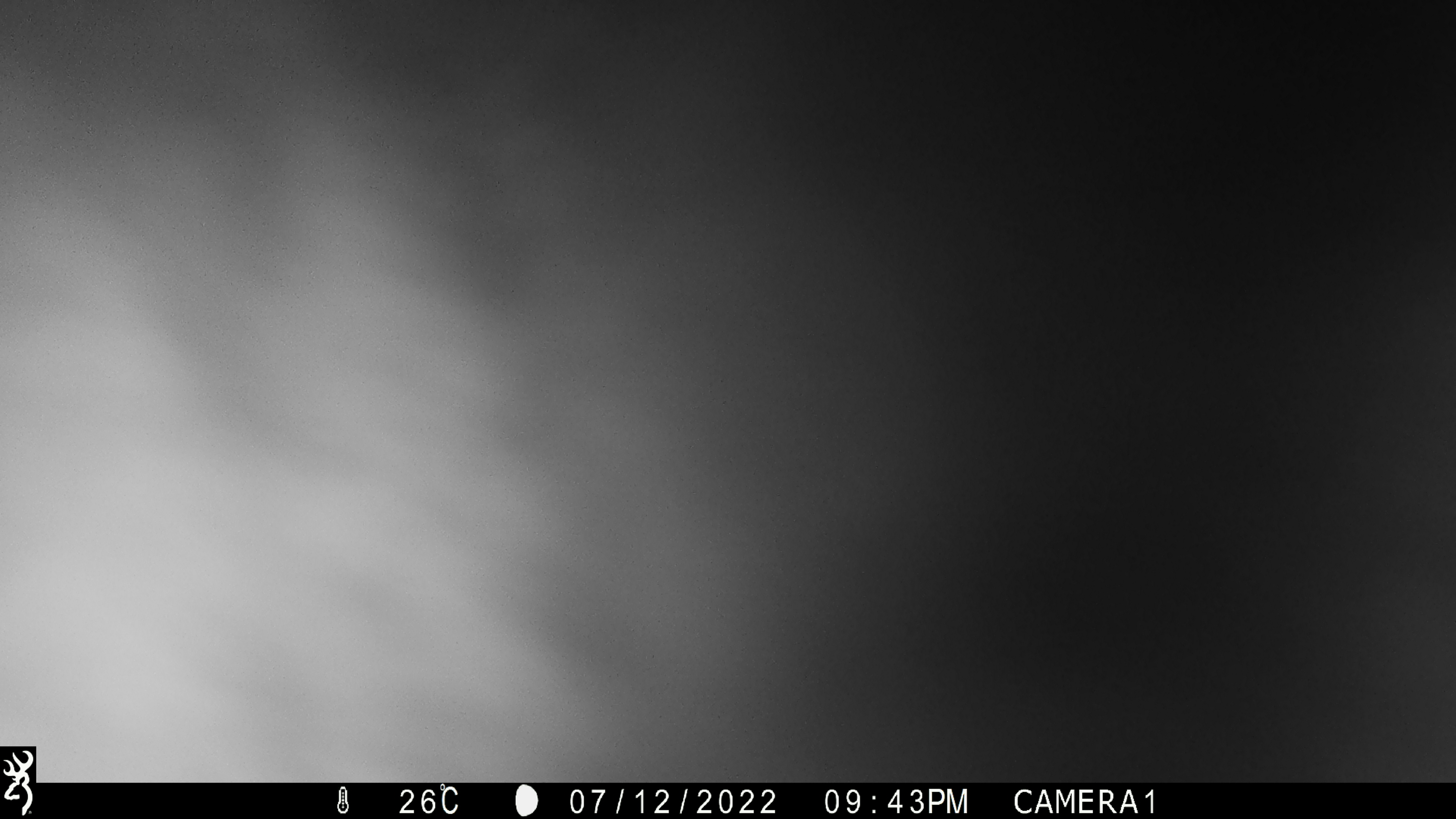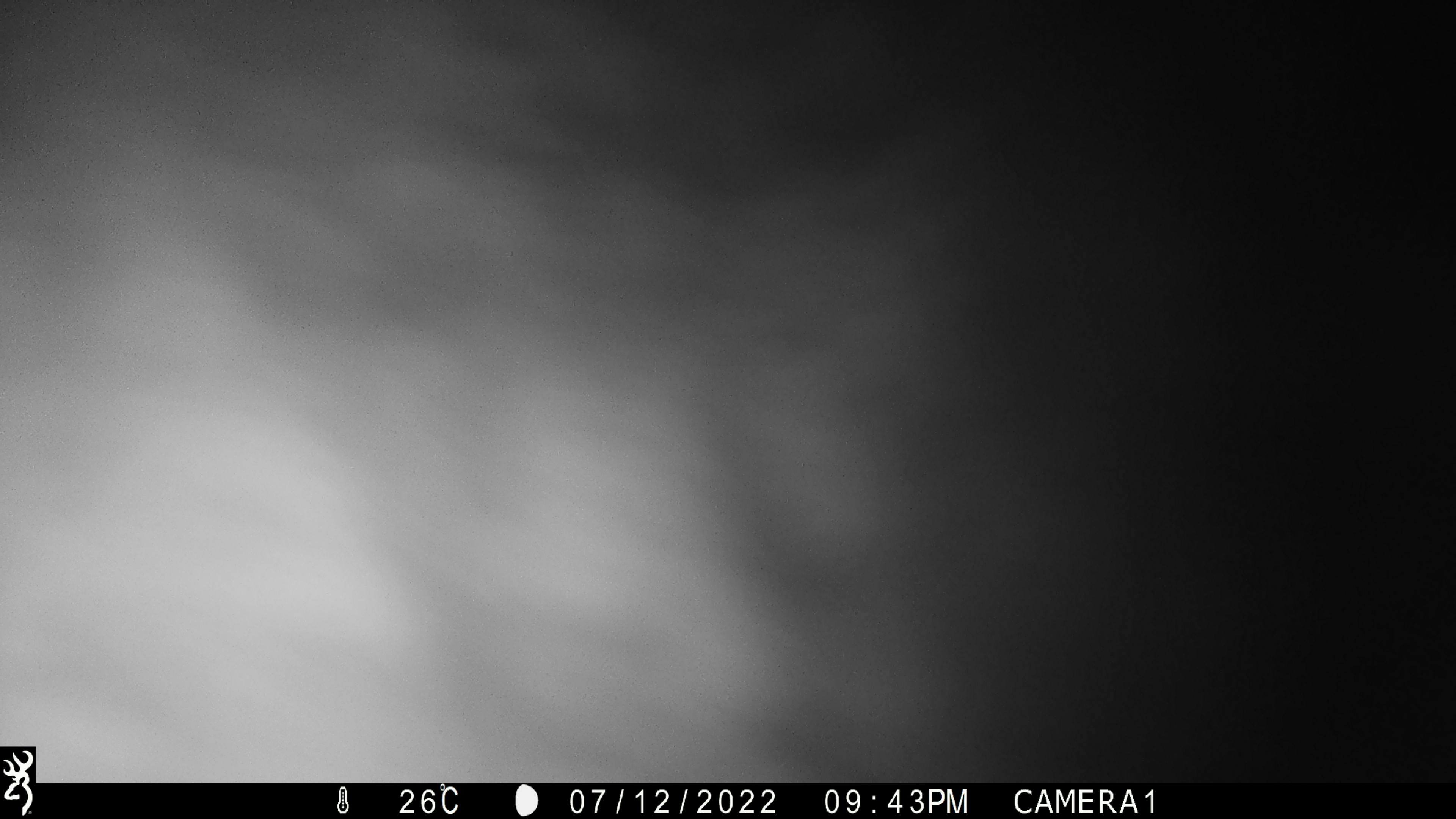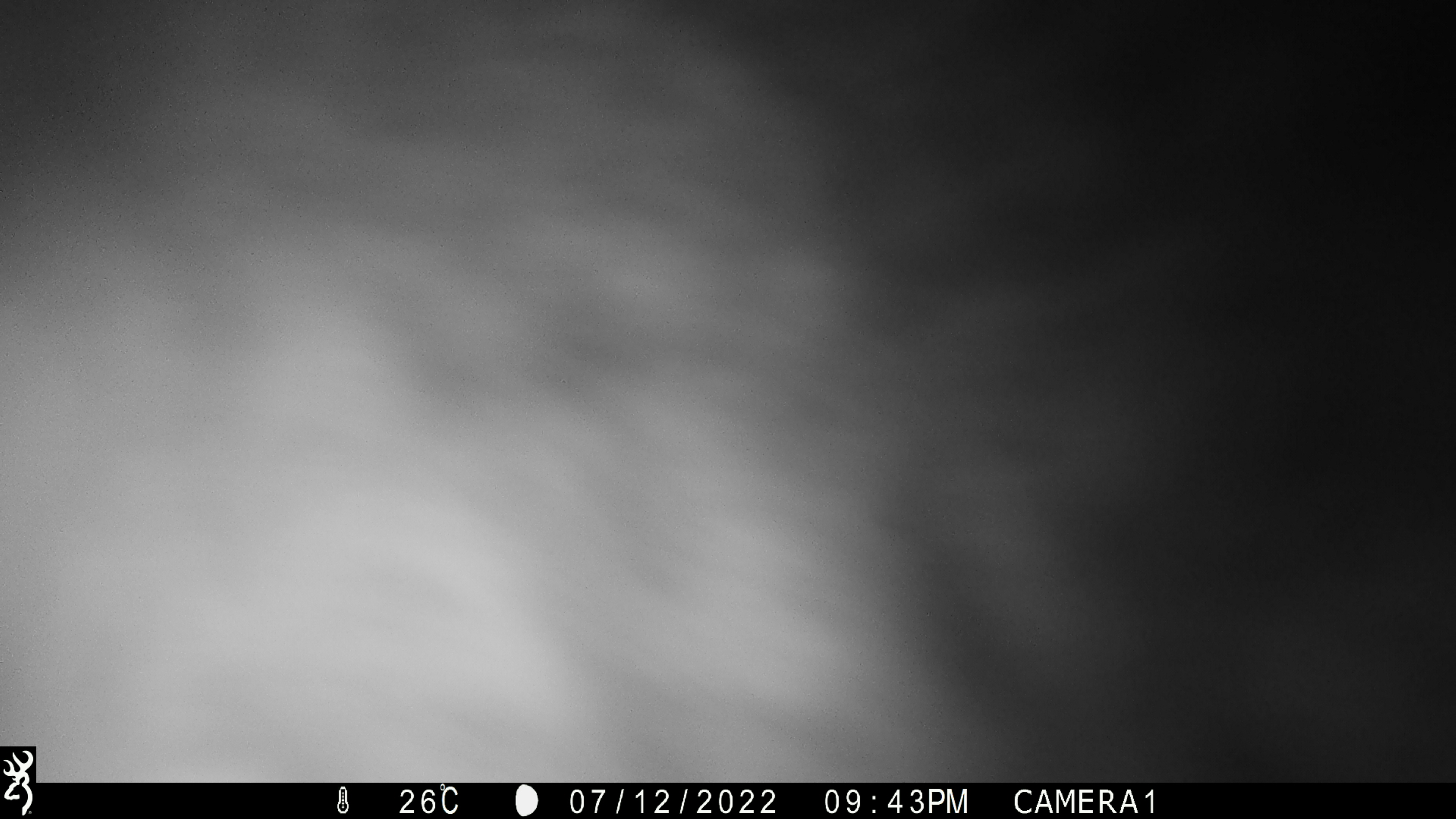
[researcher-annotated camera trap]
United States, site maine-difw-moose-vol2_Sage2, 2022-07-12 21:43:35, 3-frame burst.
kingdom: Animalia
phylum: Chordata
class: Mammalia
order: Artiodactyla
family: Cervidae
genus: Alces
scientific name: Alces alces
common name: moose